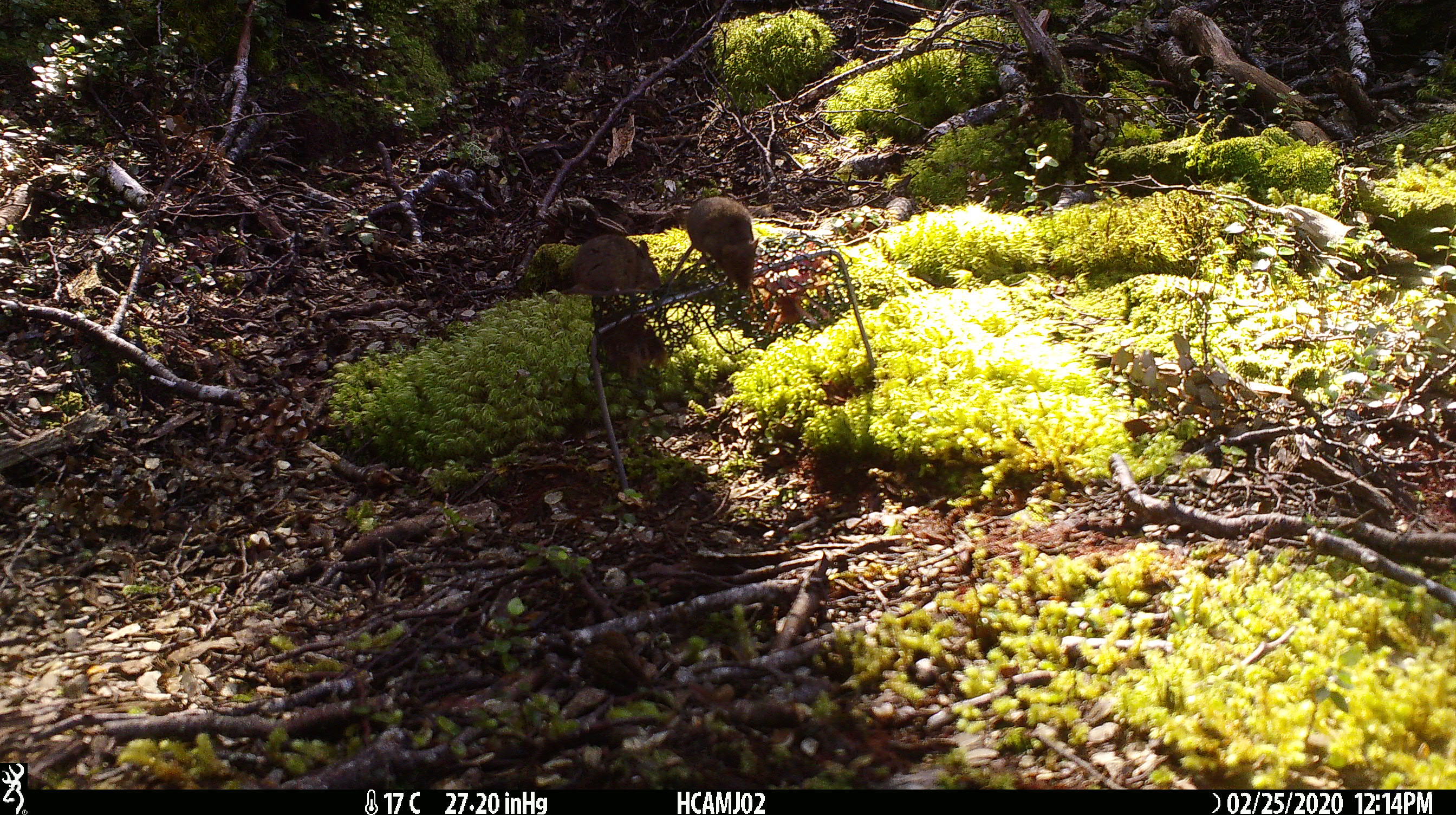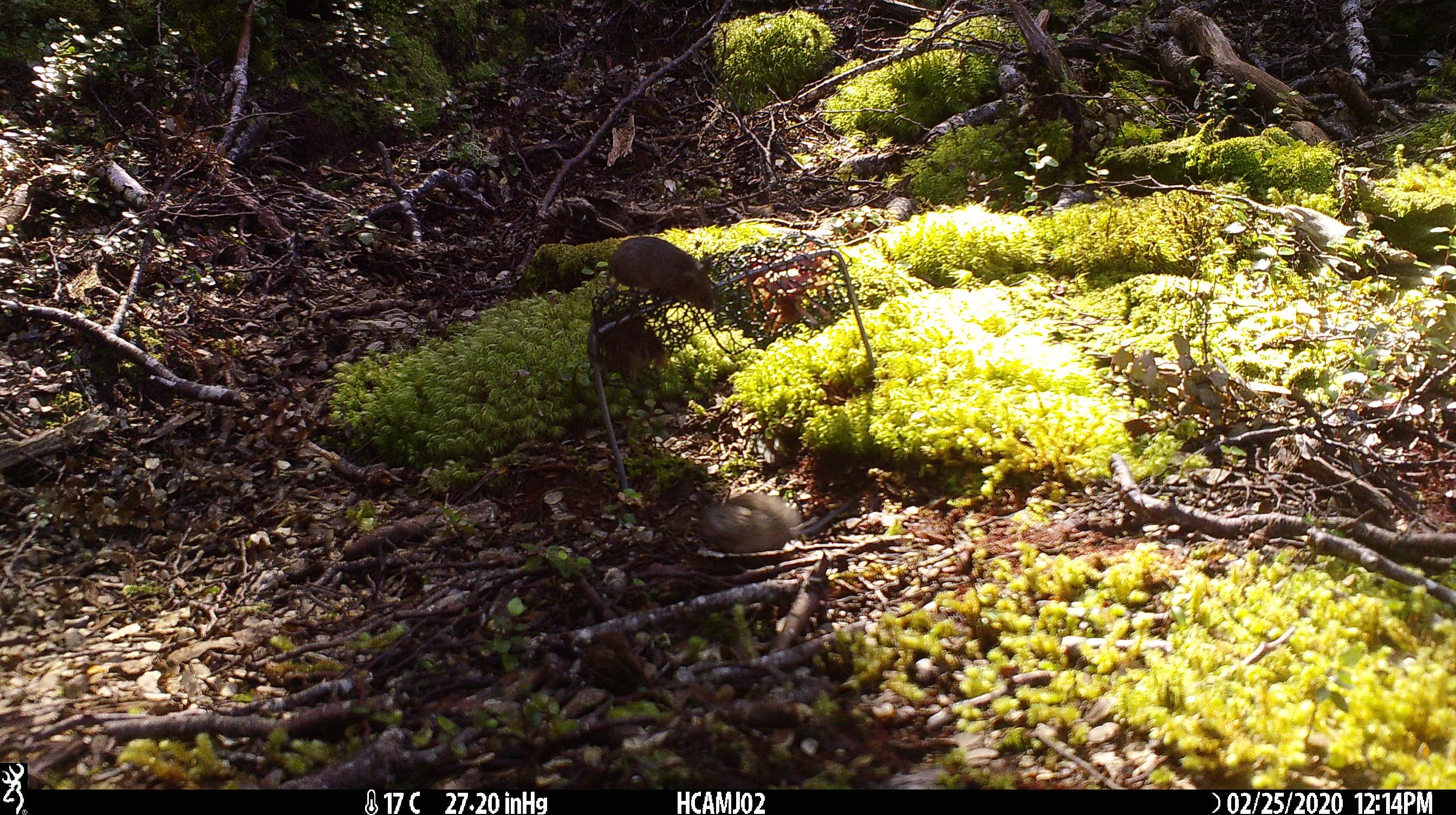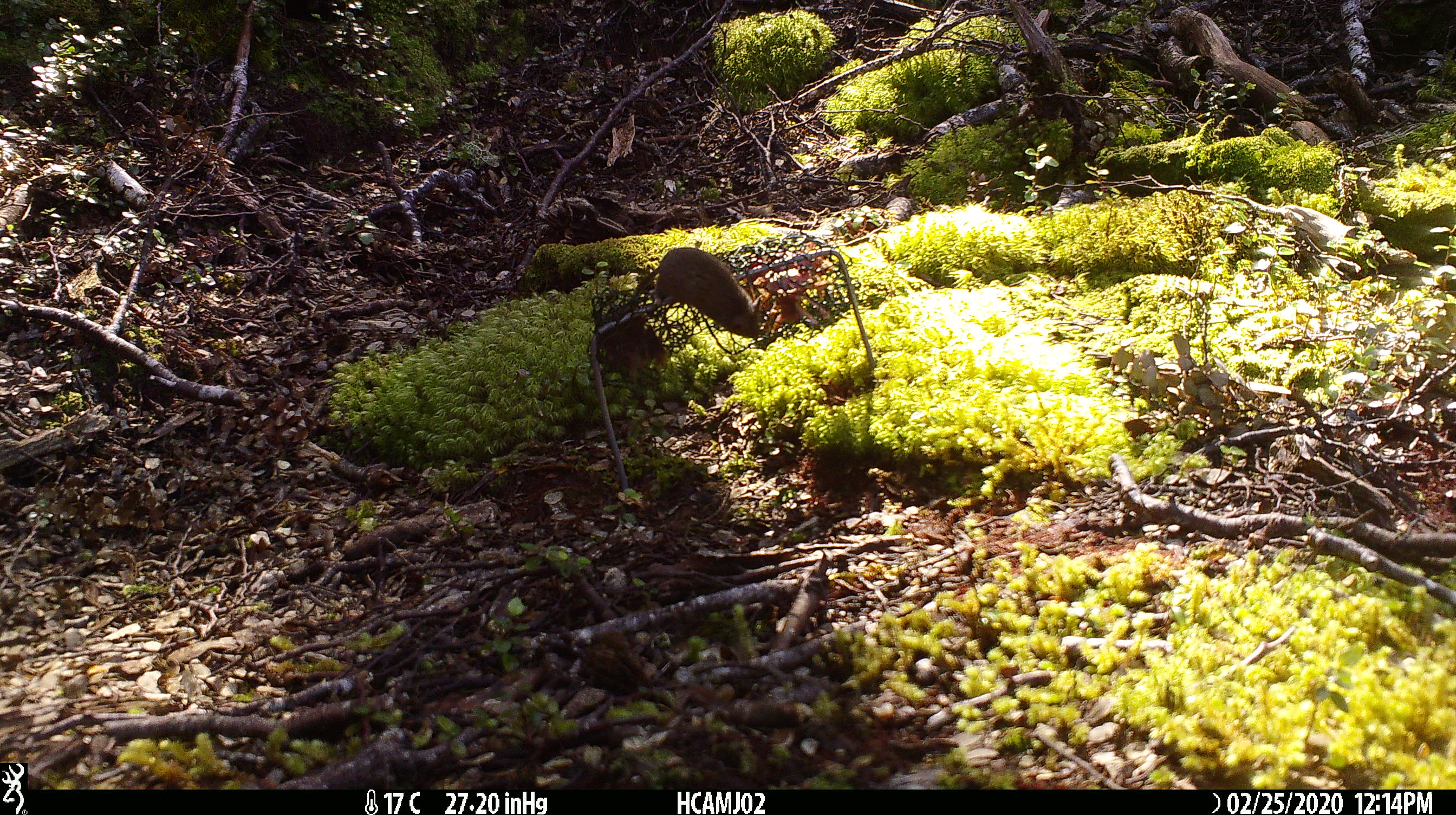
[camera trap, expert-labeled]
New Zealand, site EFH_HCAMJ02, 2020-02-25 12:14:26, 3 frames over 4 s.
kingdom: Animalia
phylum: Chordata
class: Mammalia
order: Rodentia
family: Muridae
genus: Mus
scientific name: Mus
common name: mouse